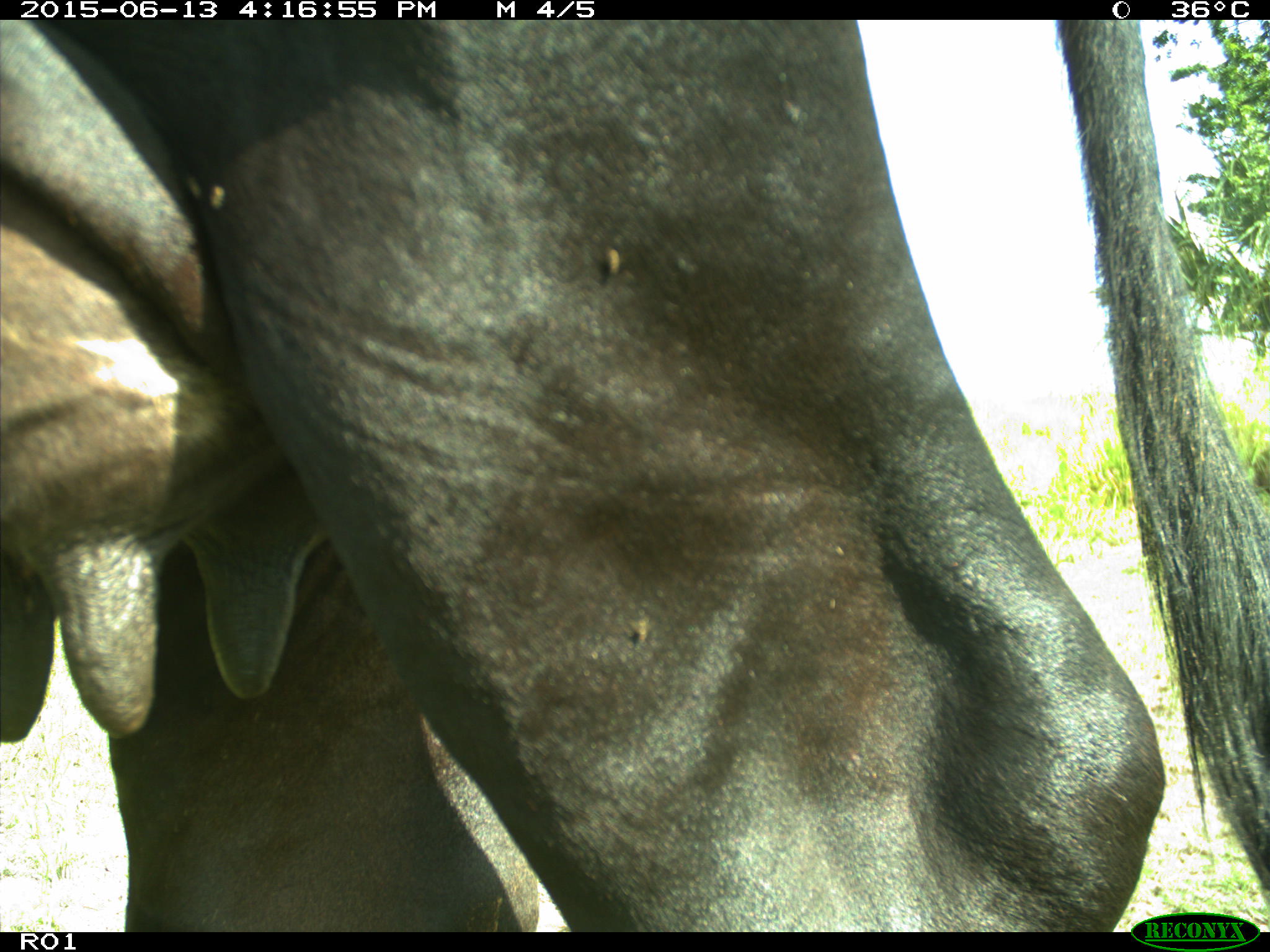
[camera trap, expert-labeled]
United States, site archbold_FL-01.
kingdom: Animalia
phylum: Chordata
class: Mammalia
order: Artiodactyla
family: Bovidae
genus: Bos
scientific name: Bos taurus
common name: domestic cow